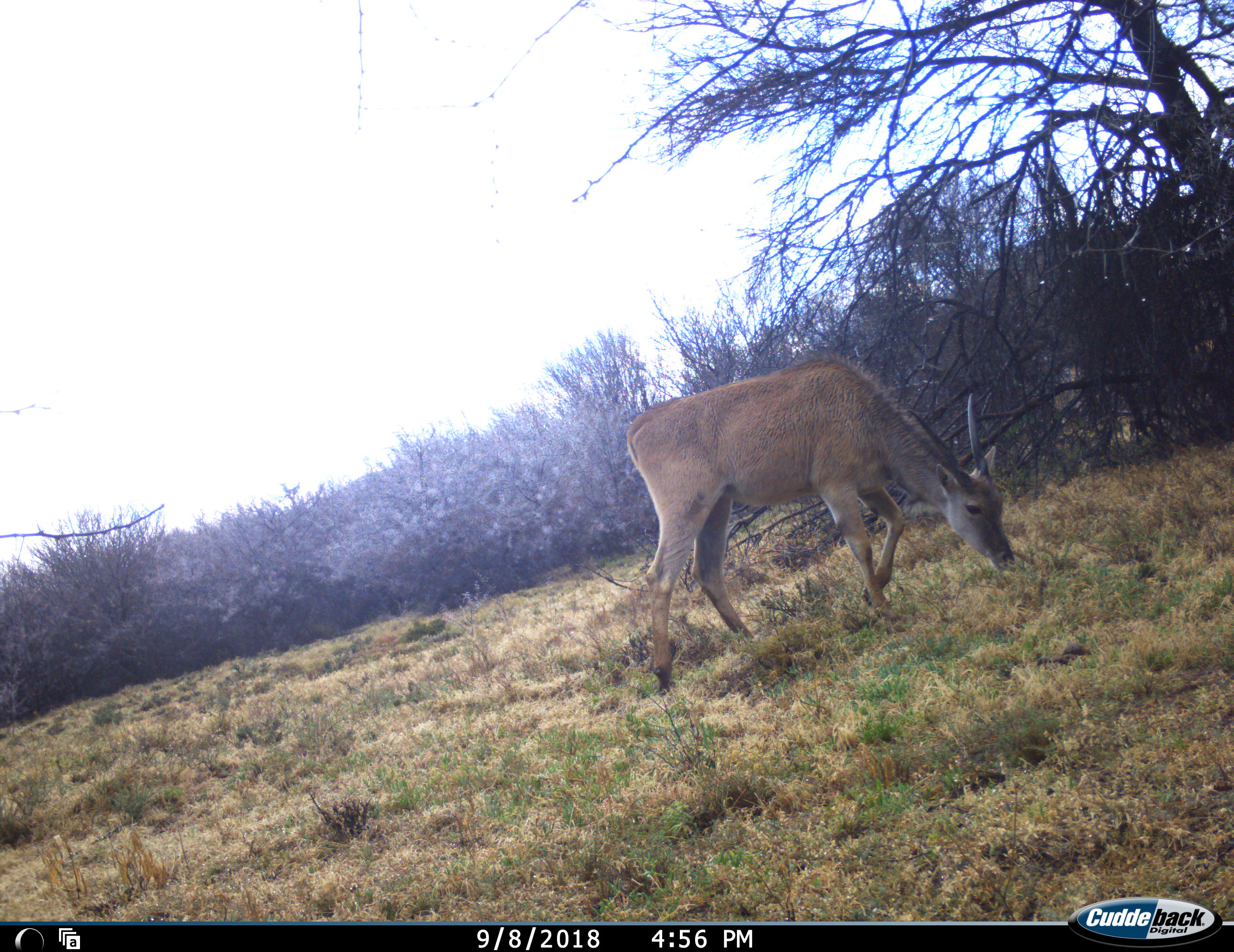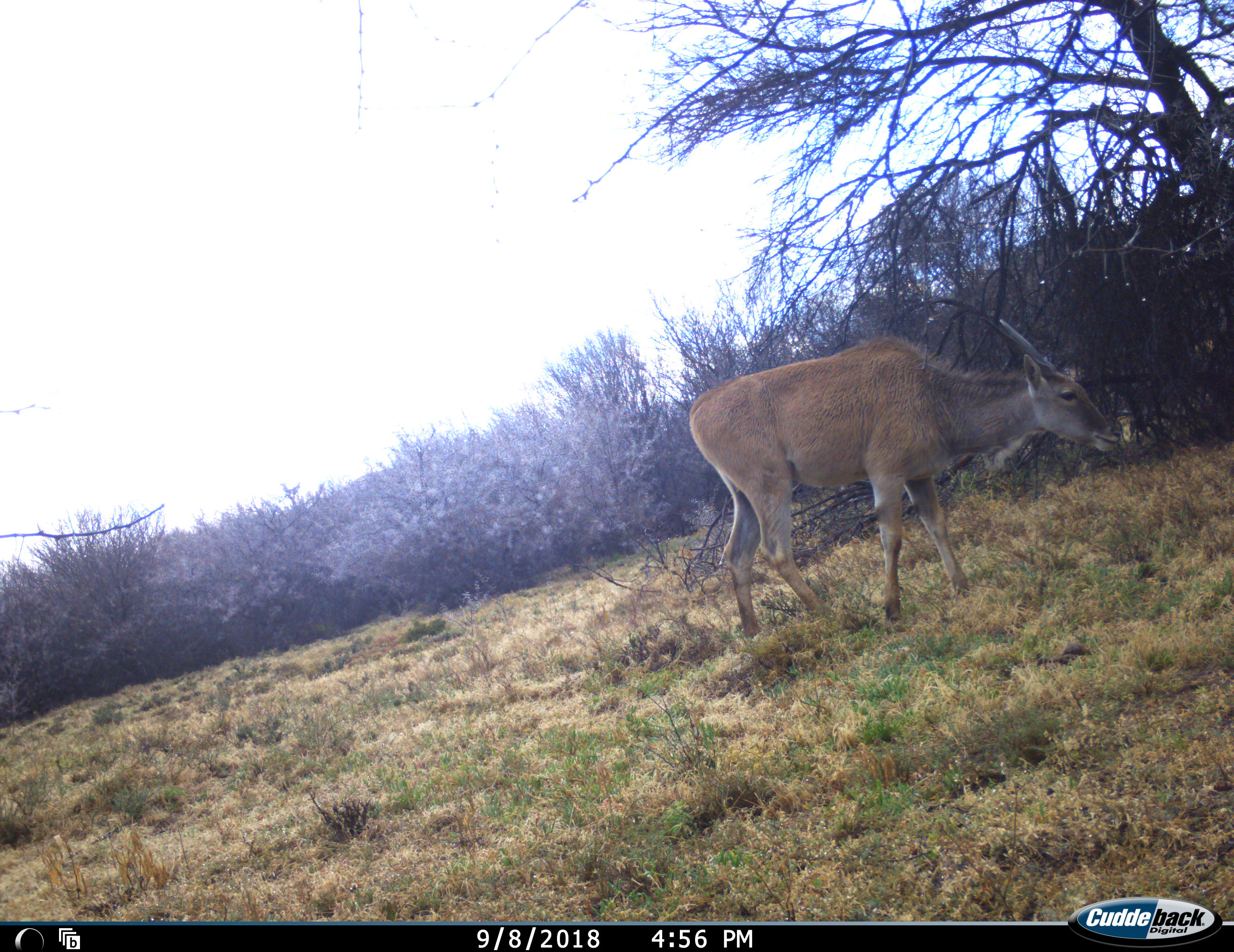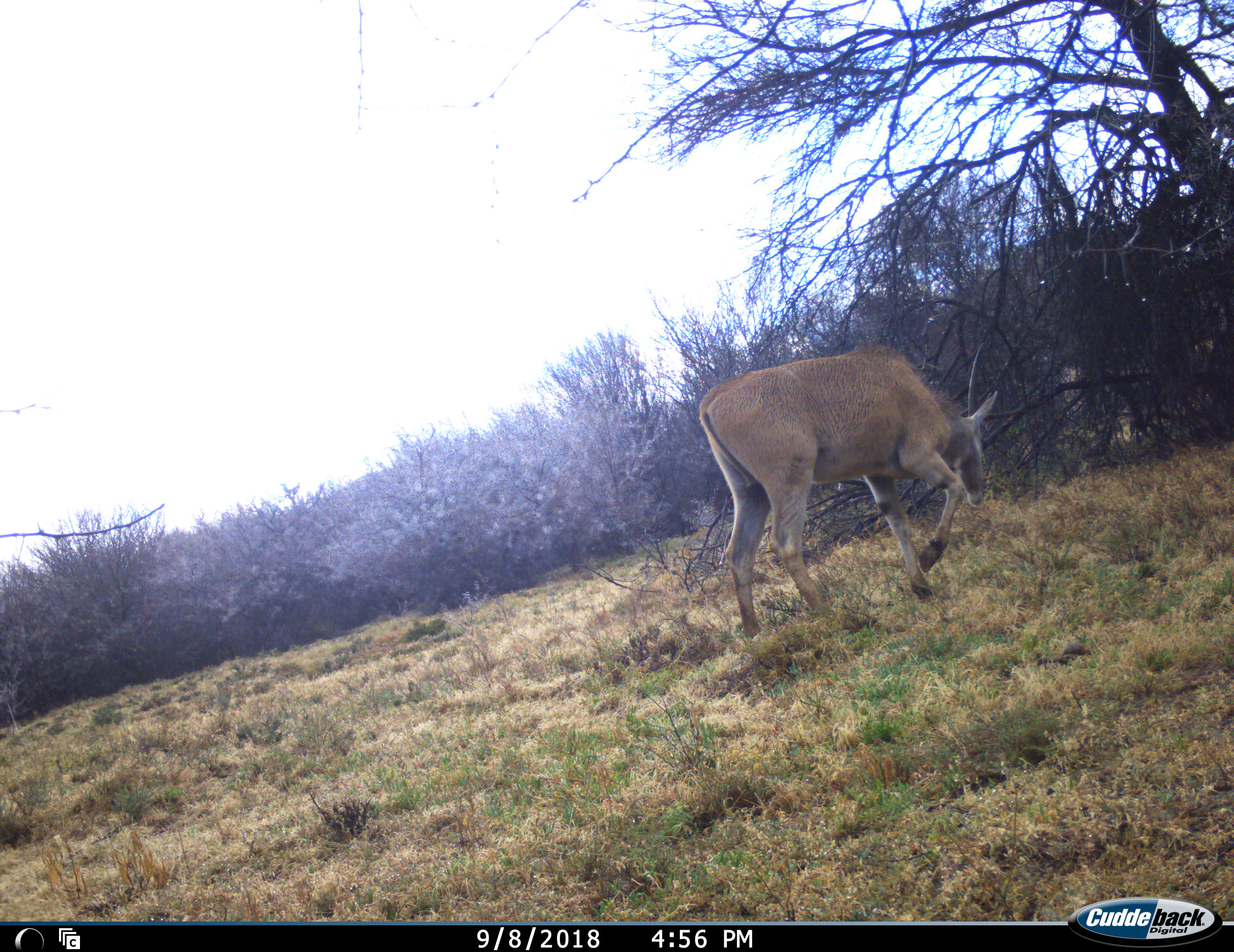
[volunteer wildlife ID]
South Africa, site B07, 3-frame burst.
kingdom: Animalia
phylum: Chordata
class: Mammalia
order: Artiodactyla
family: Bovidae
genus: Tragelaphus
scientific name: Tragelaphus oryx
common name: eland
Eland (Tragelaphus oryx), count 1. Behavior (volunteer vote fractions): standing 50%, resting 0%, moving 38%, interacting 0%. Young present (vote fraction): 25%. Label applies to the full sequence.